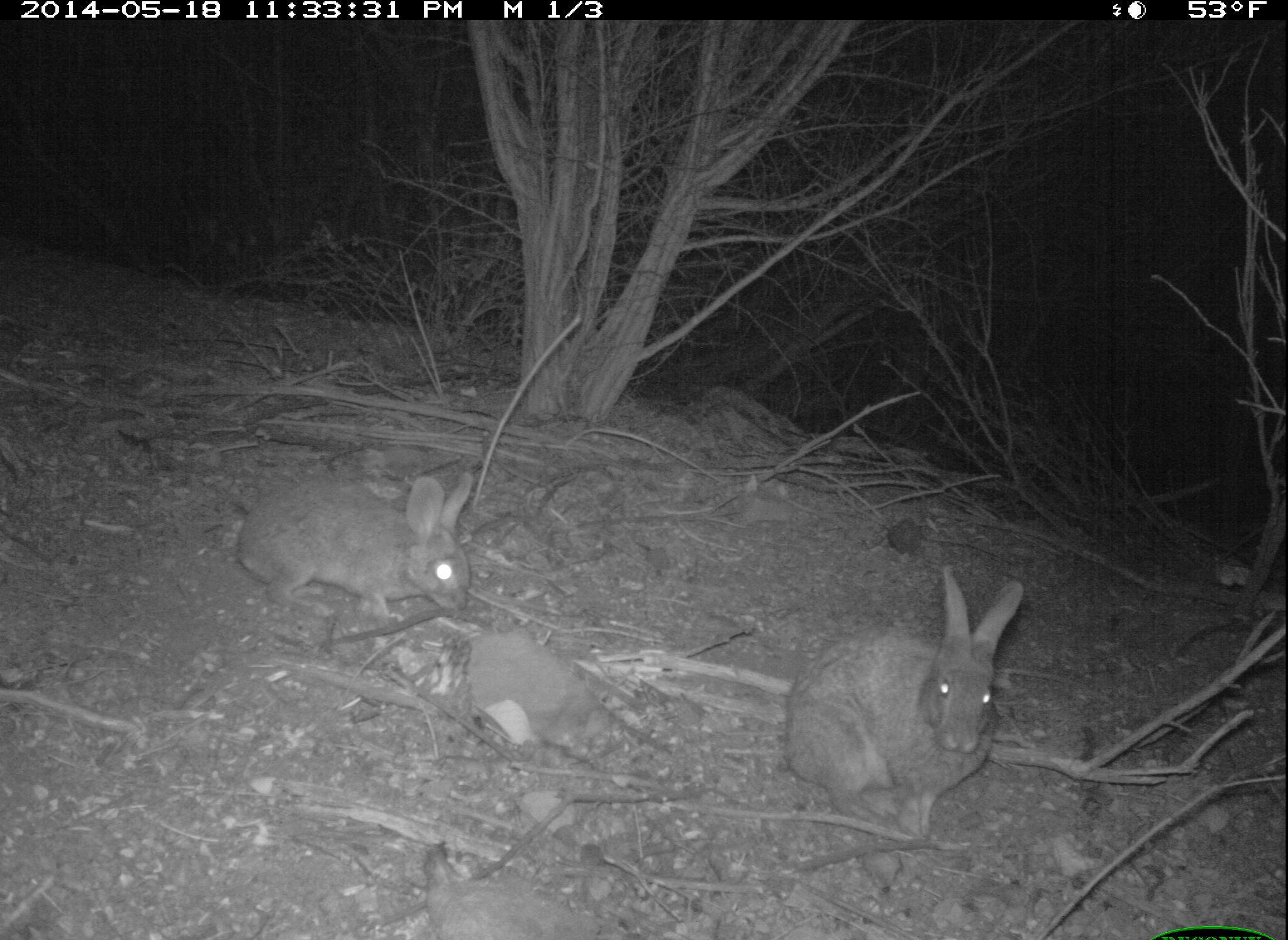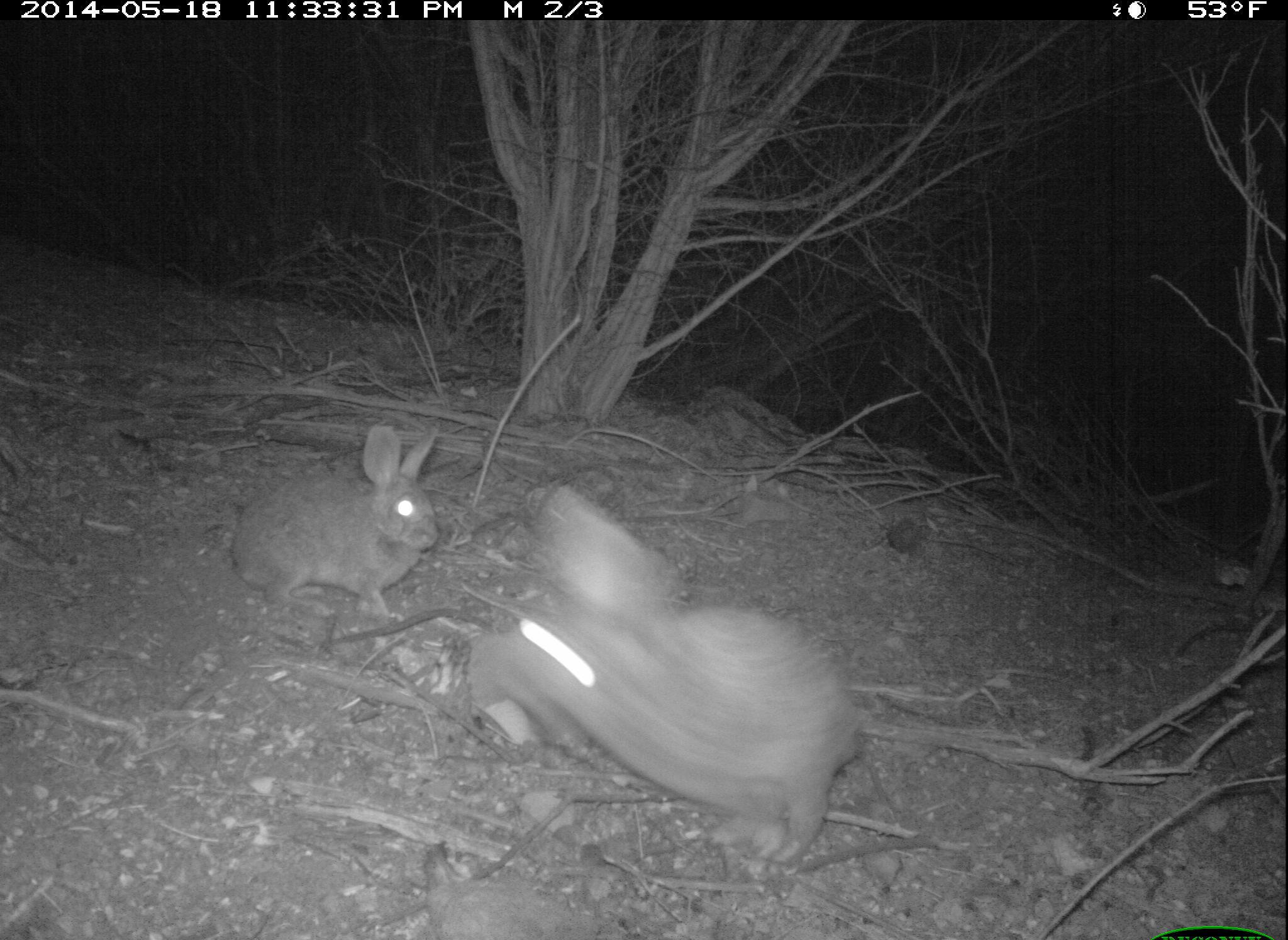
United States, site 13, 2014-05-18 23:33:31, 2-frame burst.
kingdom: Animalia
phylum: Chordata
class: Mammalia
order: Lagomorpha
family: Leporidae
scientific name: Leporidae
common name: rabbits and hares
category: rabbit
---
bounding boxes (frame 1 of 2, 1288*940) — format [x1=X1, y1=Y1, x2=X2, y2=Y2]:
rabbit: [x1=781, y1=562, x2=1027, y2=846]; [x1=234, y1=466, x2=472, y2=625]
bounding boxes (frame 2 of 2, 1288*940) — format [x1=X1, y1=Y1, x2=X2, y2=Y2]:
rabbit: [x1=473, y1=486, x2=870, y2=868]; [x1=228, y1=423, x2=441, y2=621]